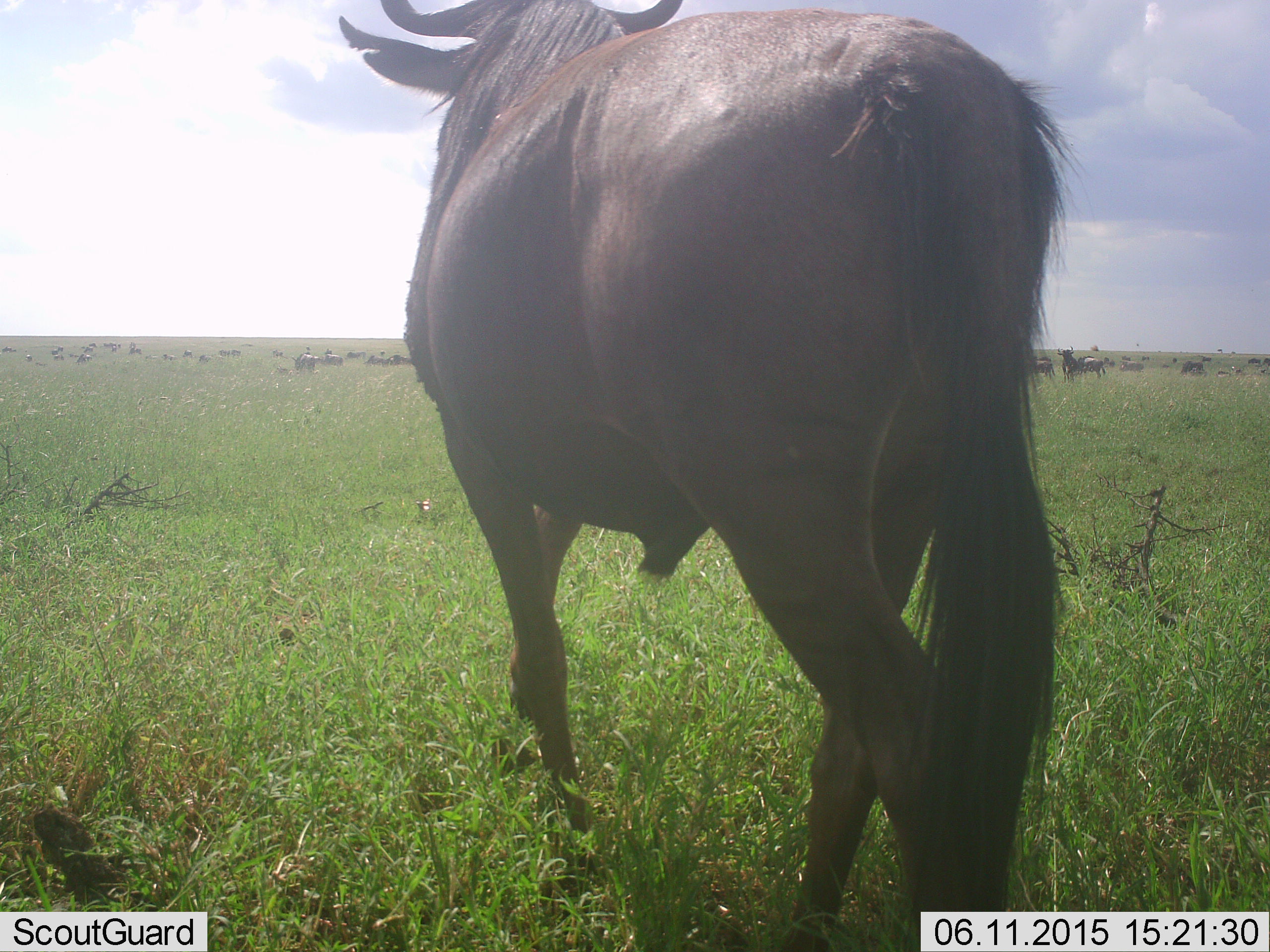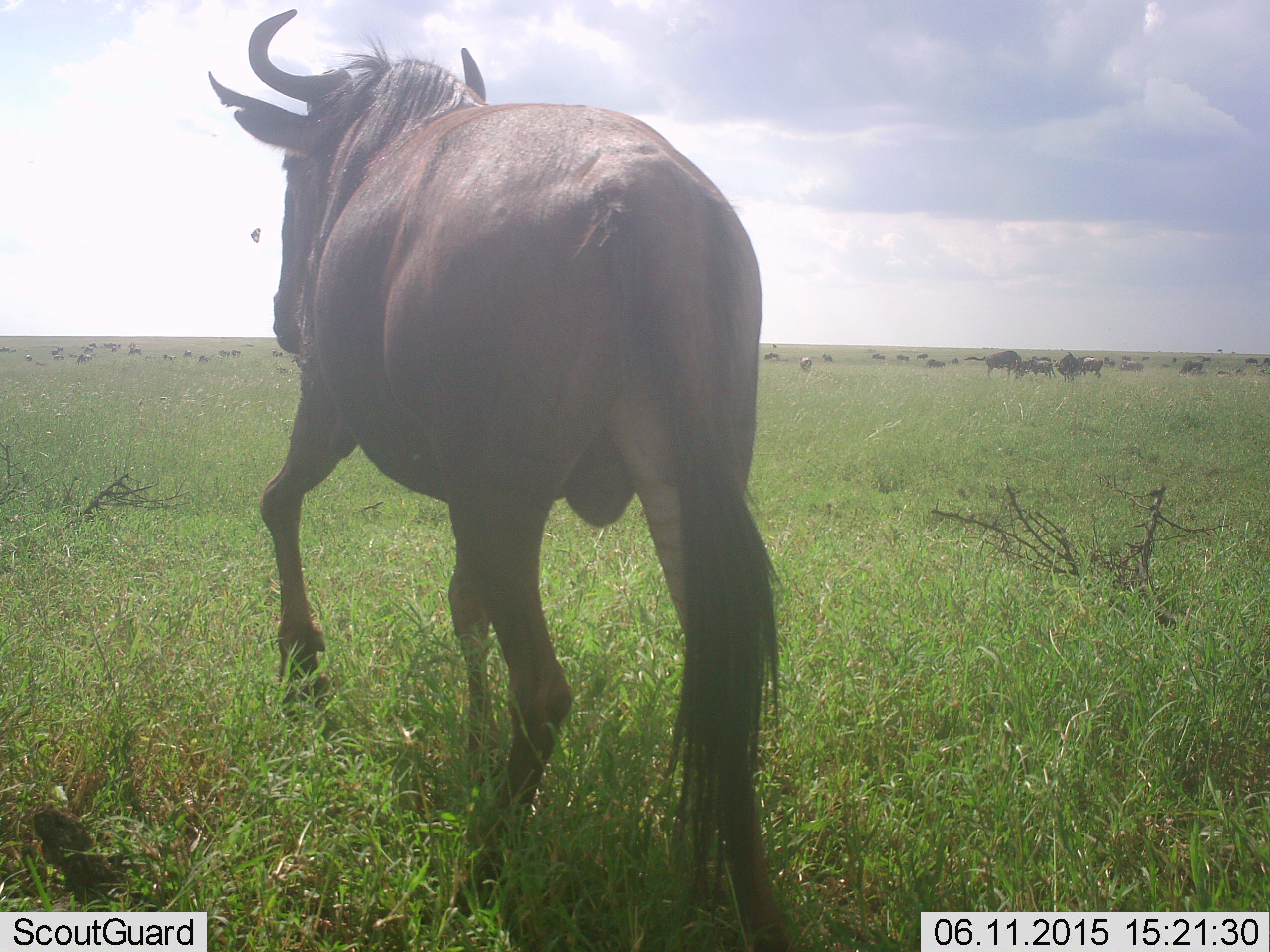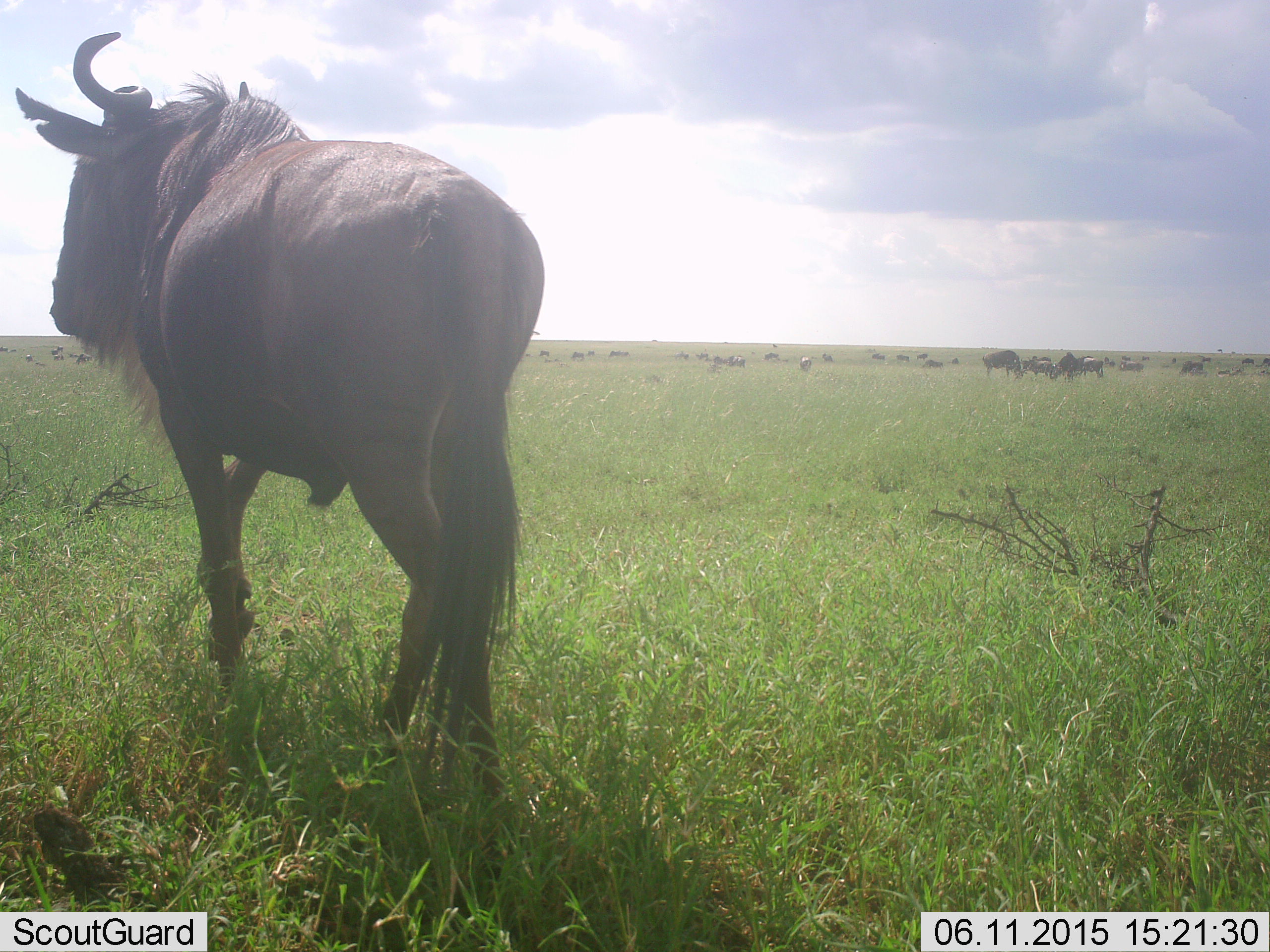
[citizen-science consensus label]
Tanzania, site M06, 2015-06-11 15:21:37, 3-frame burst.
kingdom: Animalia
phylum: Chordata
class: Mammalia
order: Artiodactyla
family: Bovidae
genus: Connochaetes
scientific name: Connochaetes taurinus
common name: blue wildebeest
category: wildebeest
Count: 11-50.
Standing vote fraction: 33%.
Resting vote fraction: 0%.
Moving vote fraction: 92%.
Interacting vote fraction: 0%.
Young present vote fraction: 8%.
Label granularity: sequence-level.